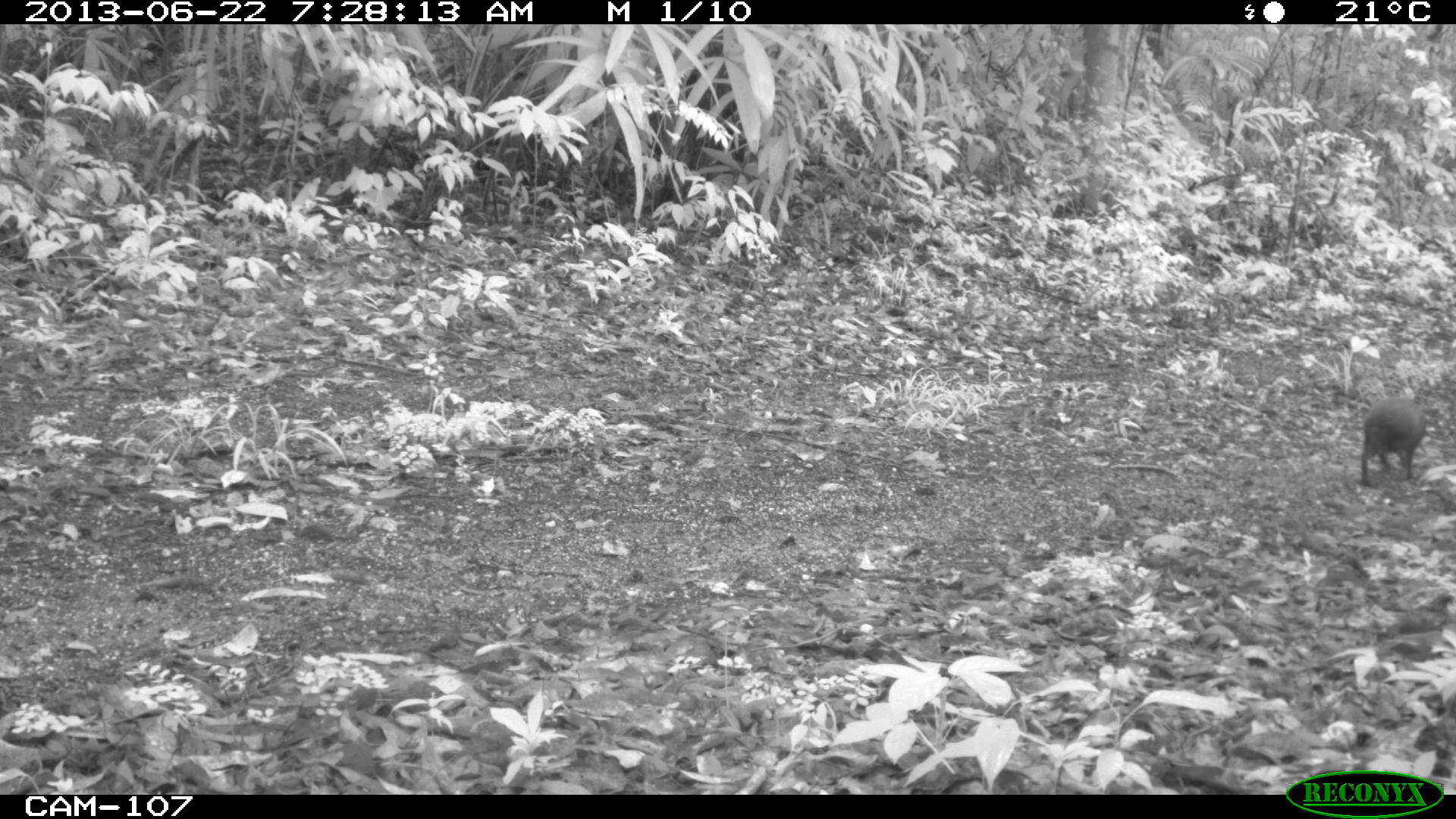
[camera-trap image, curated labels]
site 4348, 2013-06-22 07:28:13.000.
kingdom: Animalia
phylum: Chordata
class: Mammalia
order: Rodentia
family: Dasyproctidae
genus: Dasyprocta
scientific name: Dasyprocta punctata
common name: central american agouti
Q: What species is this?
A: Dasyprocta punctata (central american agouti).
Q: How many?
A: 1.